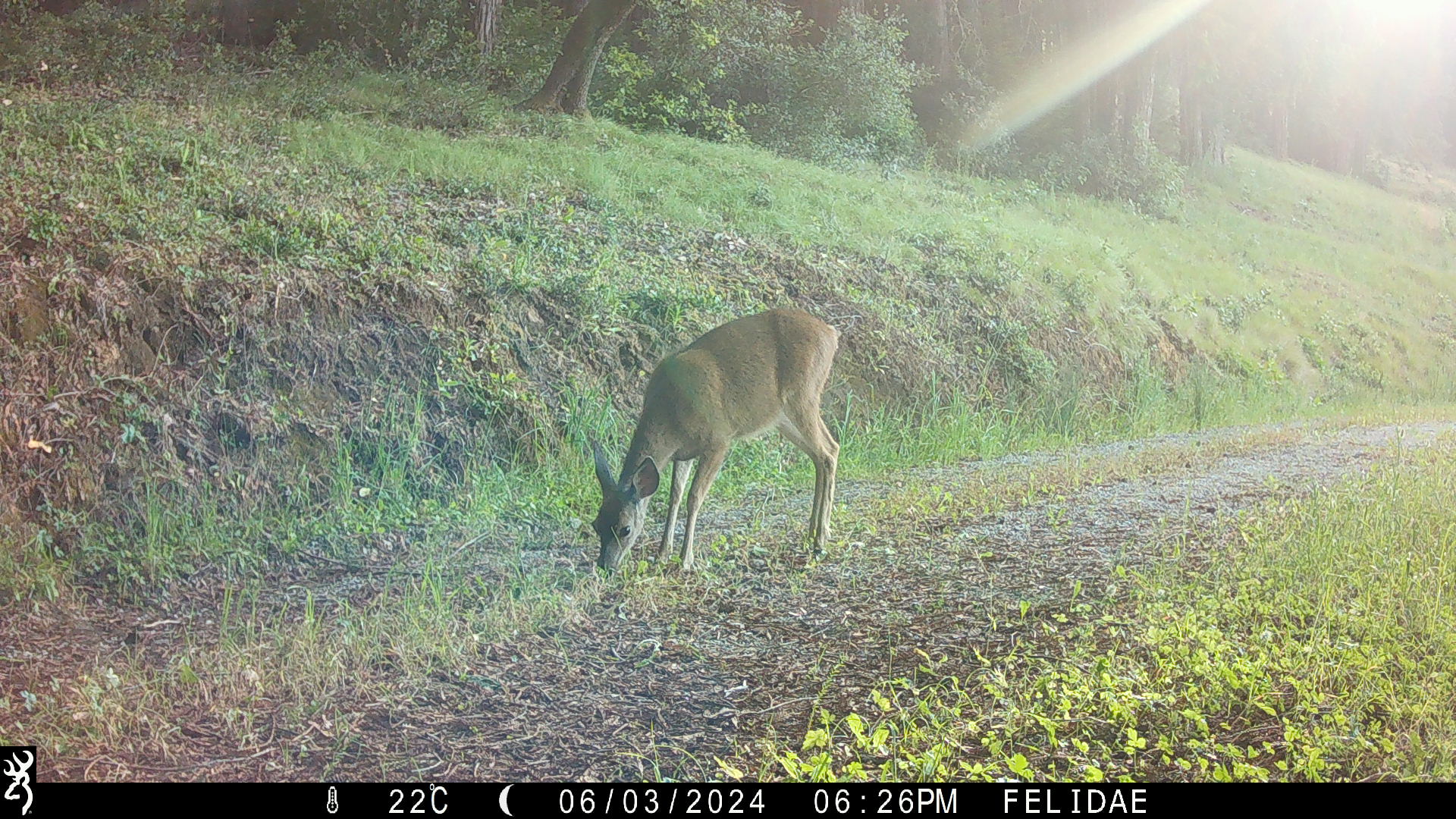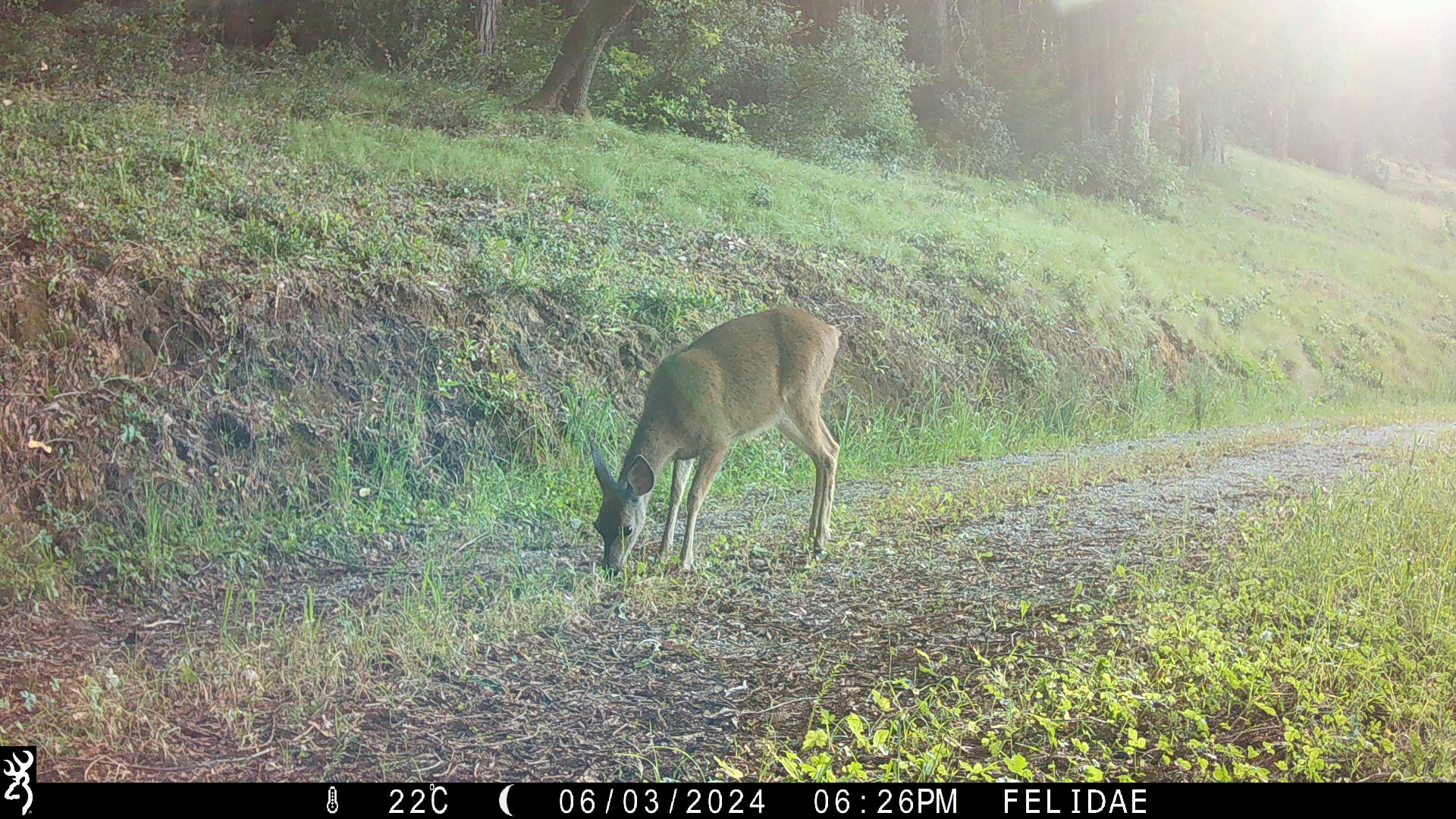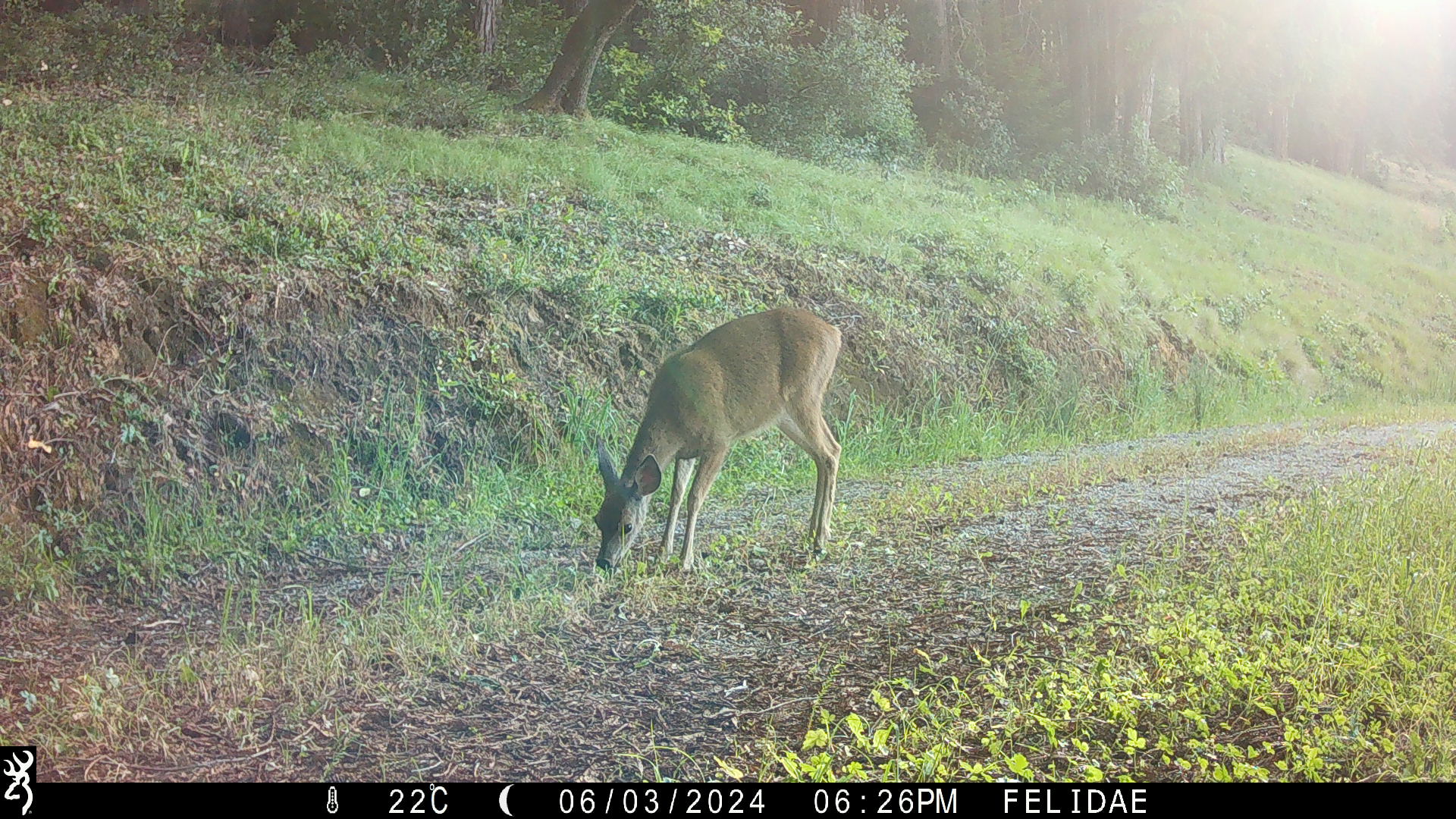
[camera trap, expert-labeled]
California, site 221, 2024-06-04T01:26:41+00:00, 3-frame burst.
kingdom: Animalia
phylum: Chordata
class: Mammalia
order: Artiodactyla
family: Cervidae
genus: Odocoileus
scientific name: Odocoileus hemionus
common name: mule deer